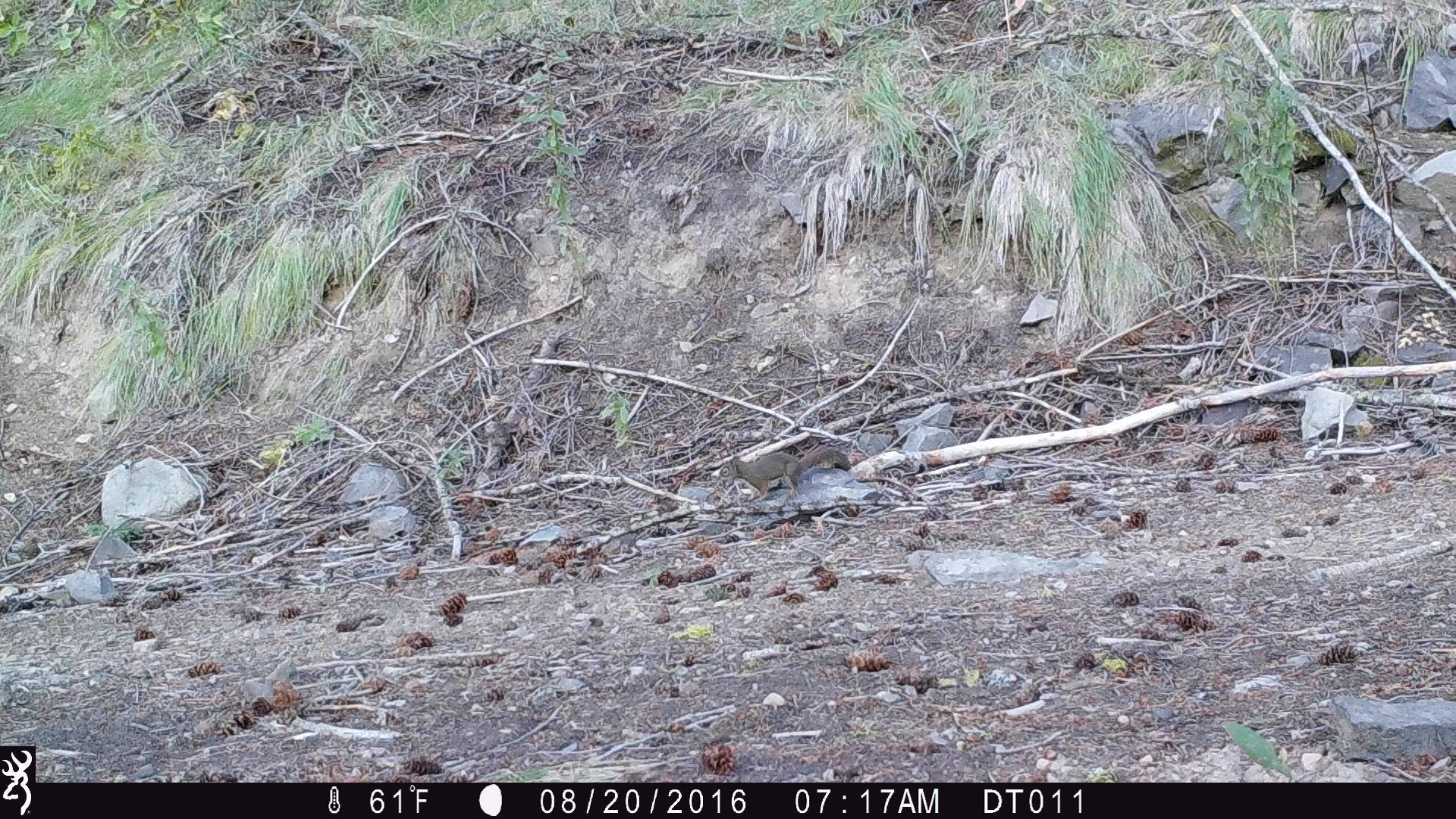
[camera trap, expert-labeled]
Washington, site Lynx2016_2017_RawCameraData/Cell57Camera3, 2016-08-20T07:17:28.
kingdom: Animalia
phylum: Chordata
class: Mammalia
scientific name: Mammalia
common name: small mammal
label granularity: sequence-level